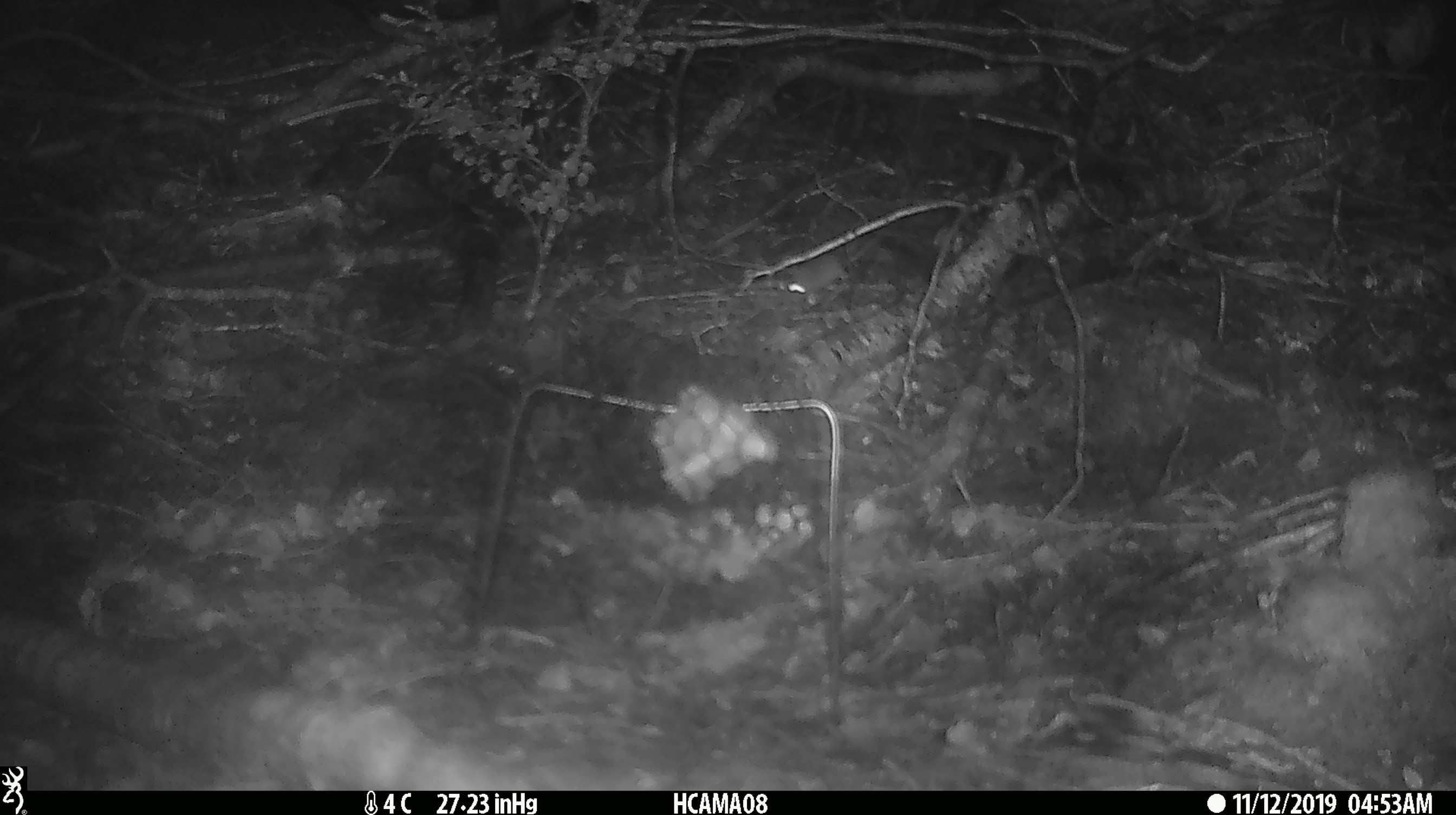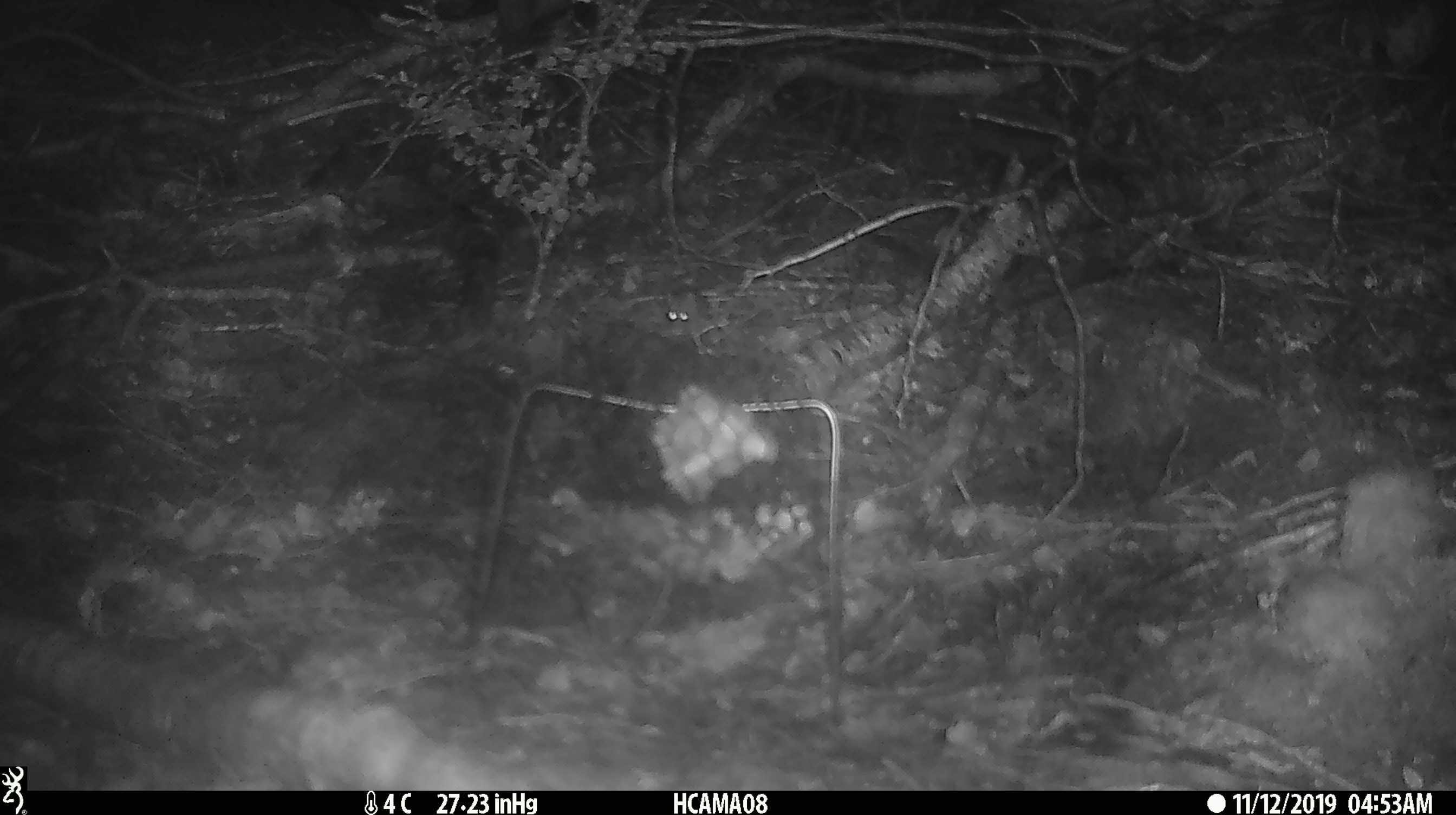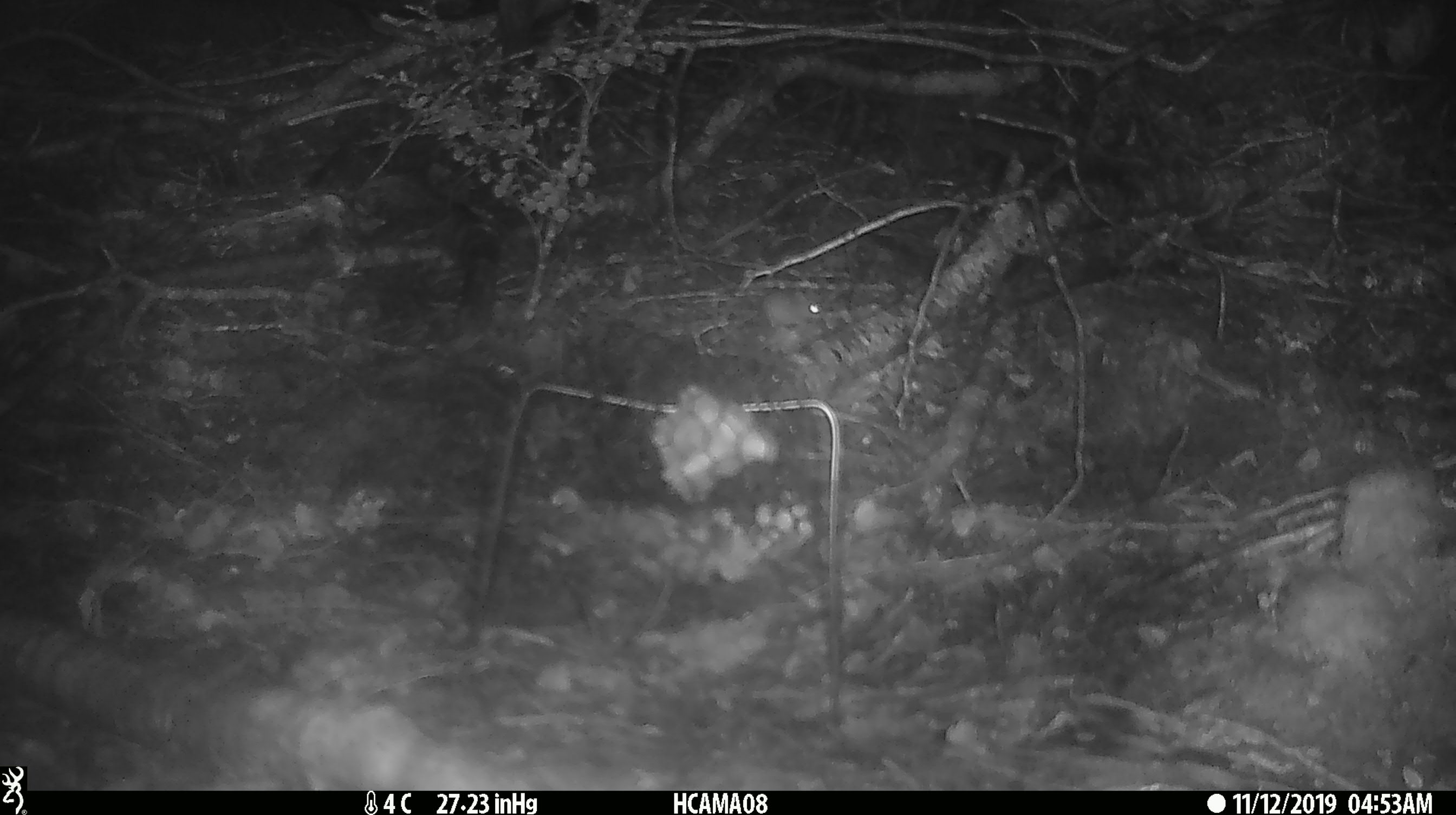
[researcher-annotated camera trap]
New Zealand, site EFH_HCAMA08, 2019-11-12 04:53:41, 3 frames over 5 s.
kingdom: Animalia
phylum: Chordata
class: Mammalia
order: Rodentia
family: Muridae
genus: Mus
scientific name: Mus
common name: mouse